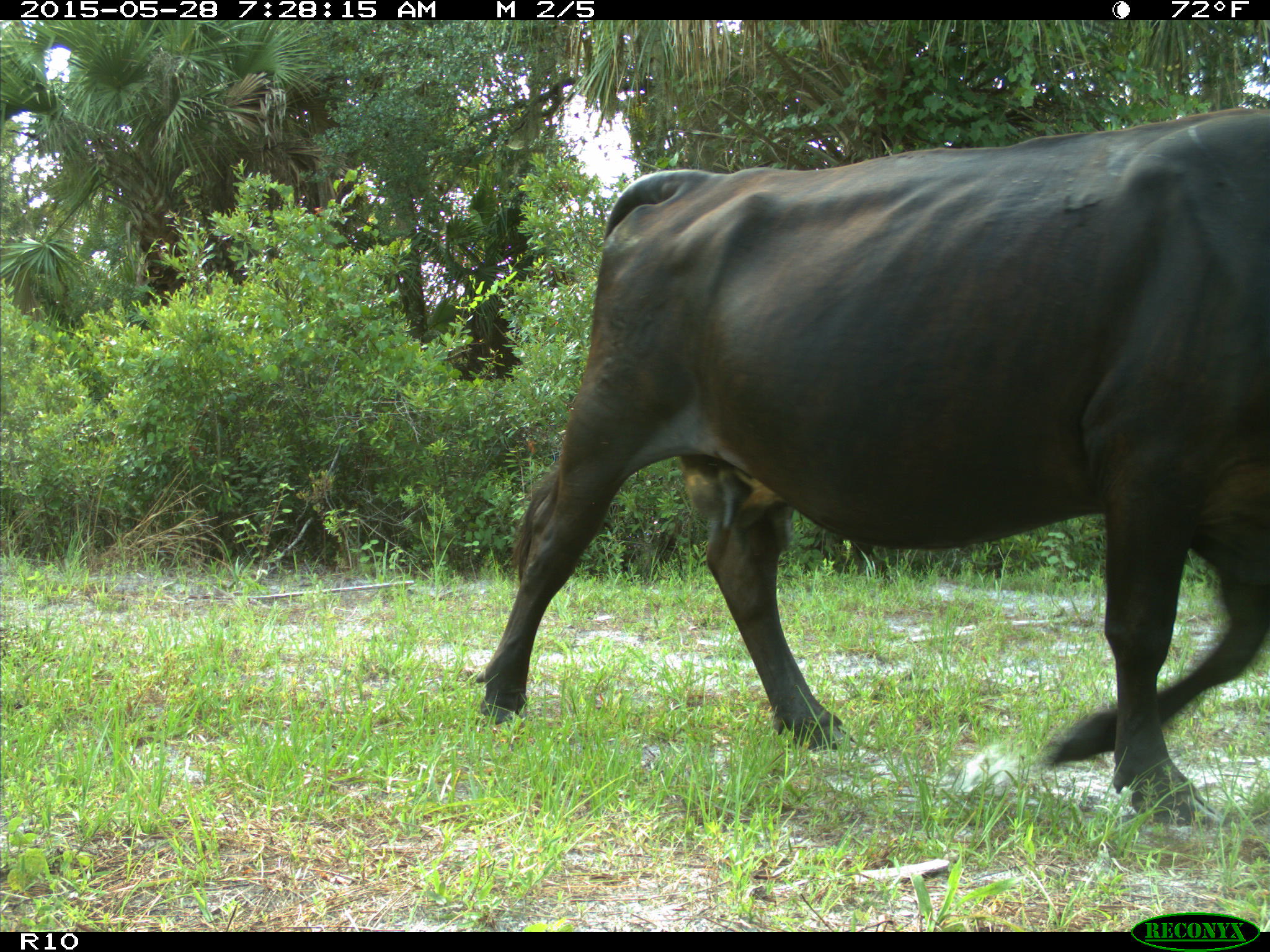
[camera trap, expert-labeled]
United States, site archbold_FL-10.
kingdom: Animalia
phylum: Chordata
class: Mammalia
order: Artiodactyla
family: Bovidae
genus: Bos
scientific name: Bos taurus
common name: domestic cow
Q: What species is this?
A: Bos taurus (domestic cow).